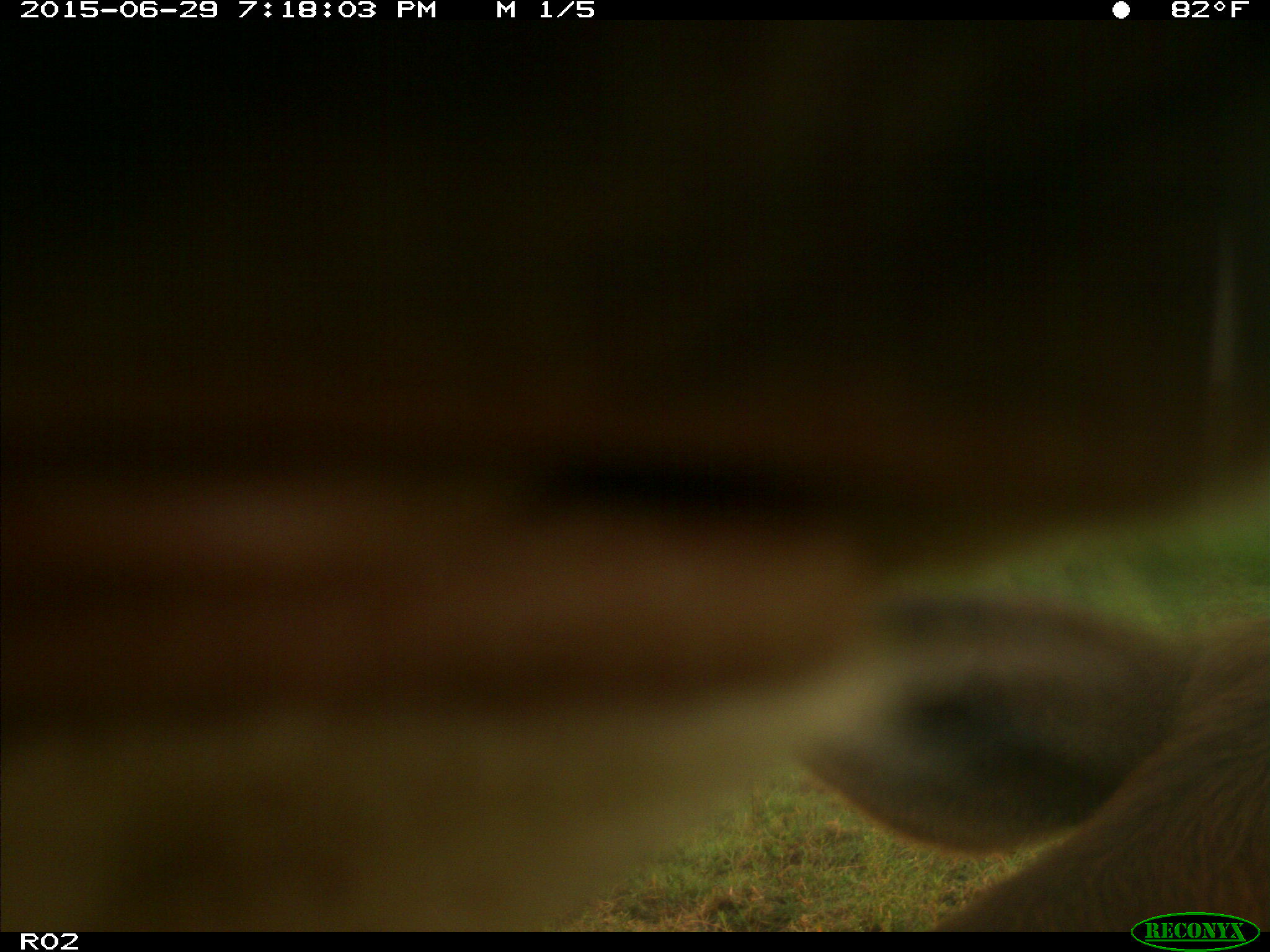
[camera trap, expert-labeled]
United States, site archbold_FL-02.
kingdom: Animalia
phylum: Chordata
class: Mammalia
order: Artiodactyla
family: Bovidae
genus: Bos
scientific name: Bos taurus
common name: domestic cow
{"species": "Bos taurus (domestic cow)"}